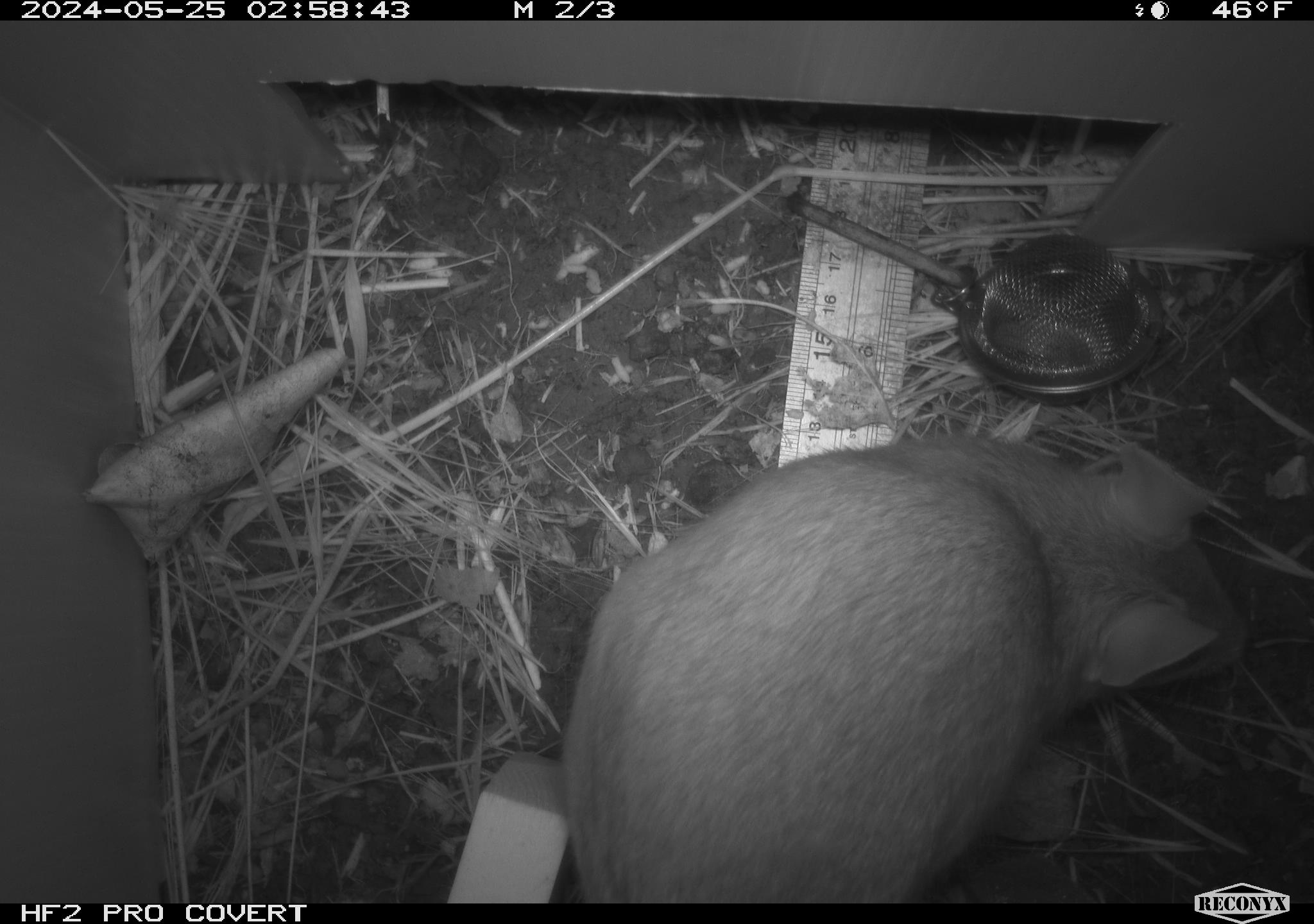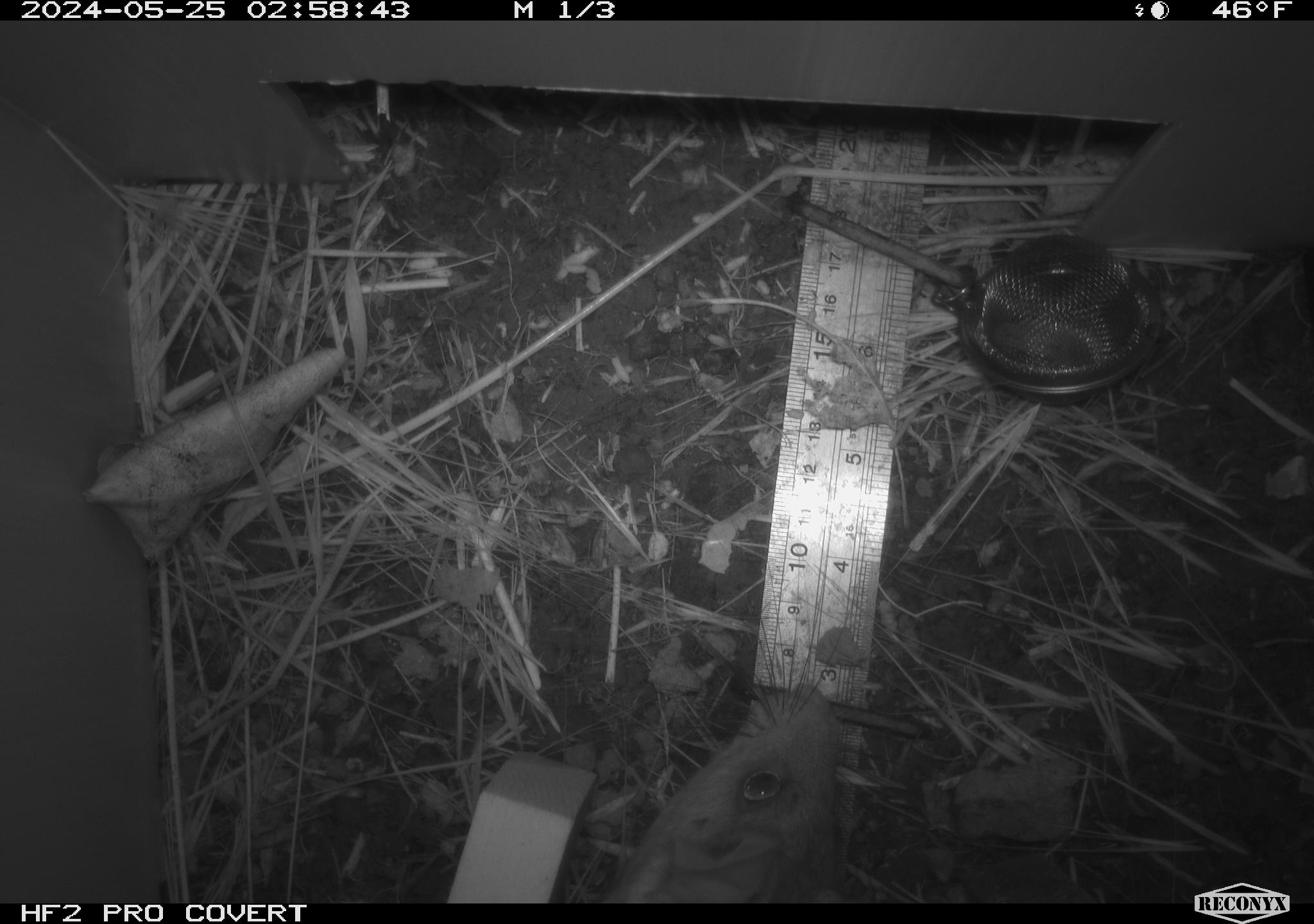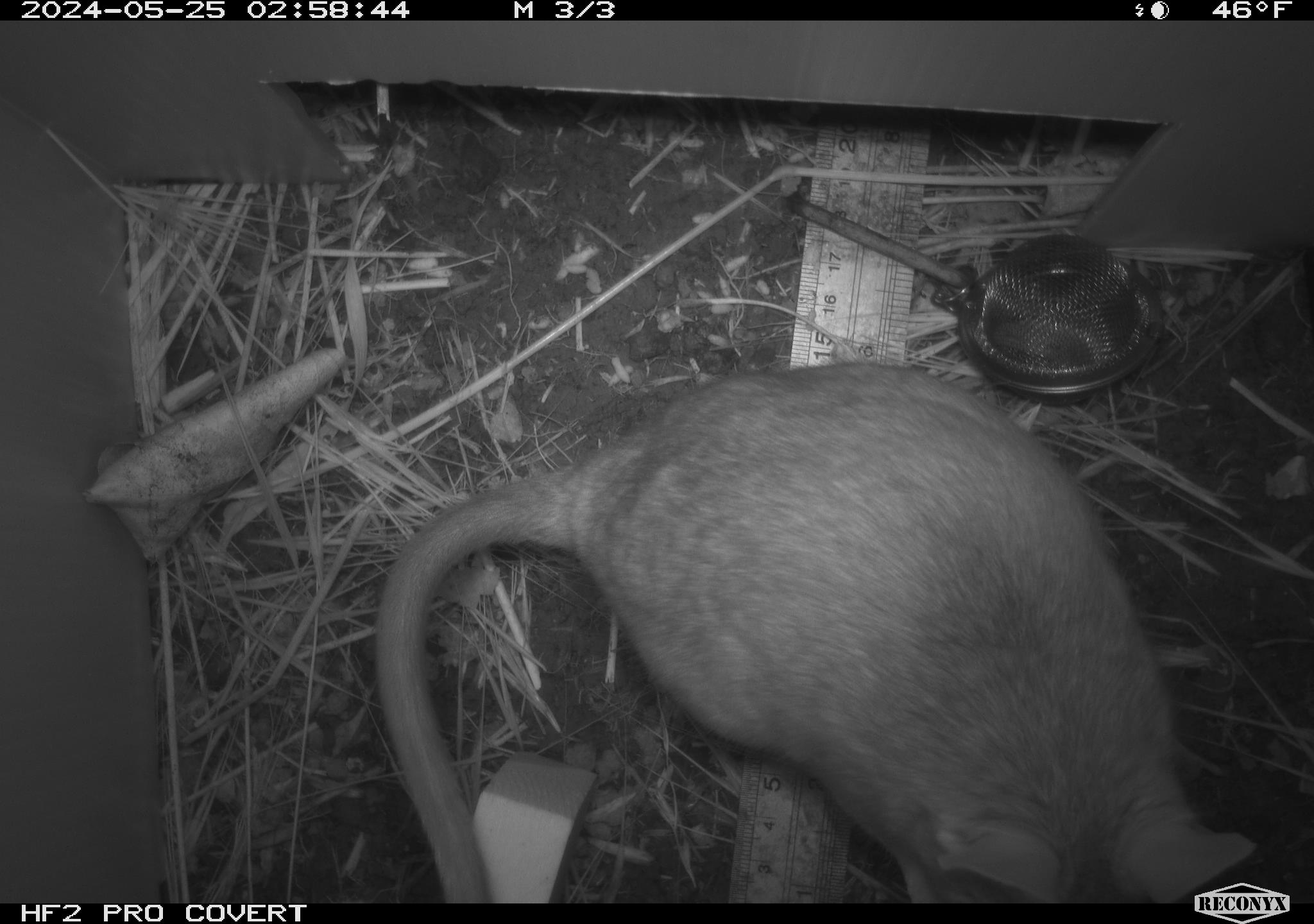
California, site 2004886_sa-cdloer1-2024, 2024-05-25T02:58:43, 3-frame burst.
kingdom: Animalia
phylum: Chordata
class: Mammalia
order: Rodentia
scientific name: Rodentia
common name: woodrat or rat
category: woodrat or rat species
Woodrat or rat species (woodrat or rat) (Rodentia).